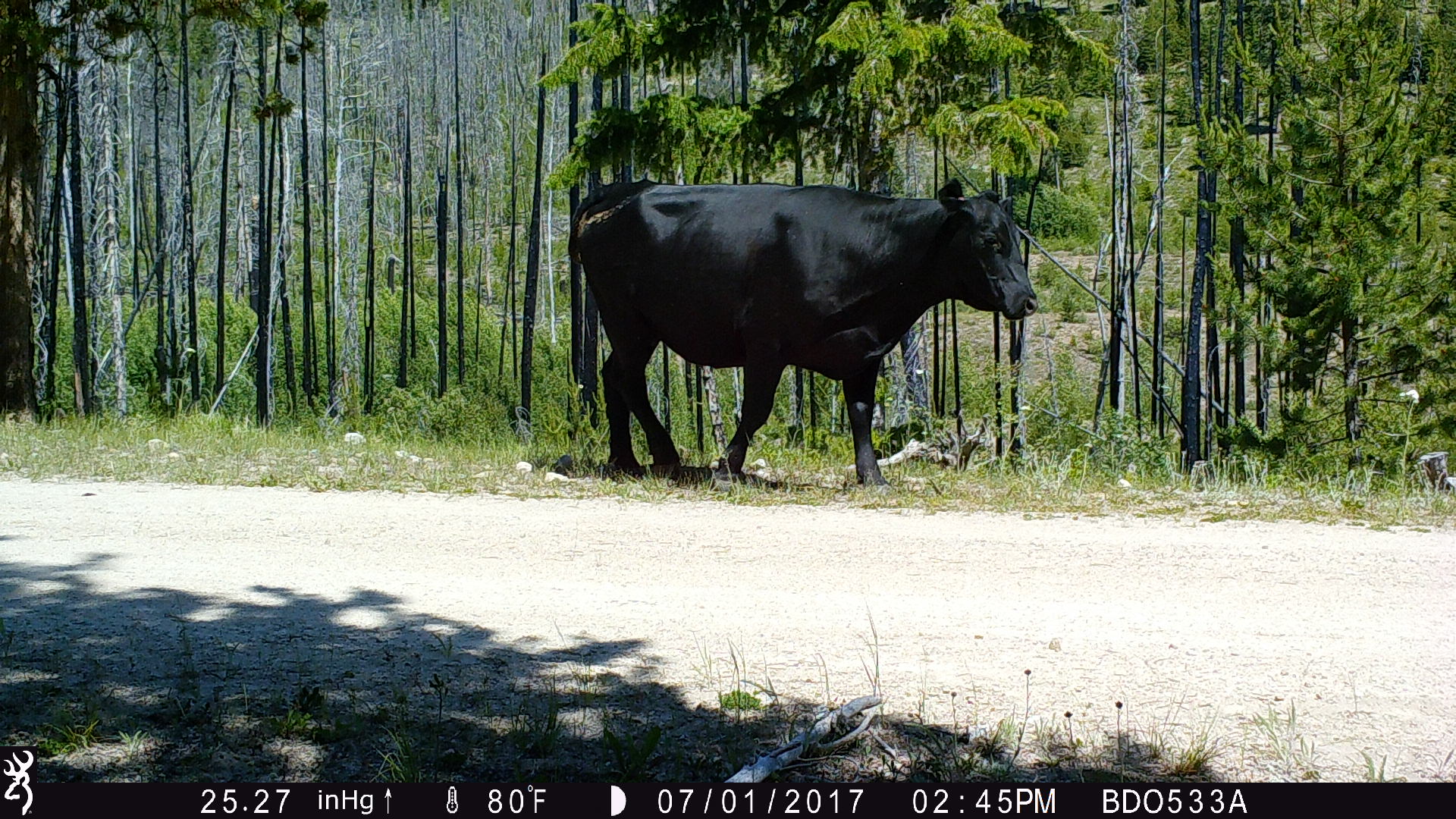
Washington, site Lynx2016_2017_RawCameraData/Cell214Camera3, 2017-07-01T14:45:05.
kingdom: Animalia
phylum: Chordata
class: Mammalia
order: Artiodactyla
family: Bovidae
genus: Bos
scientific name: Bos taurus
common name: domestic cattle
Domestic cattle (Bos taurus). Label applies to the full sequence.